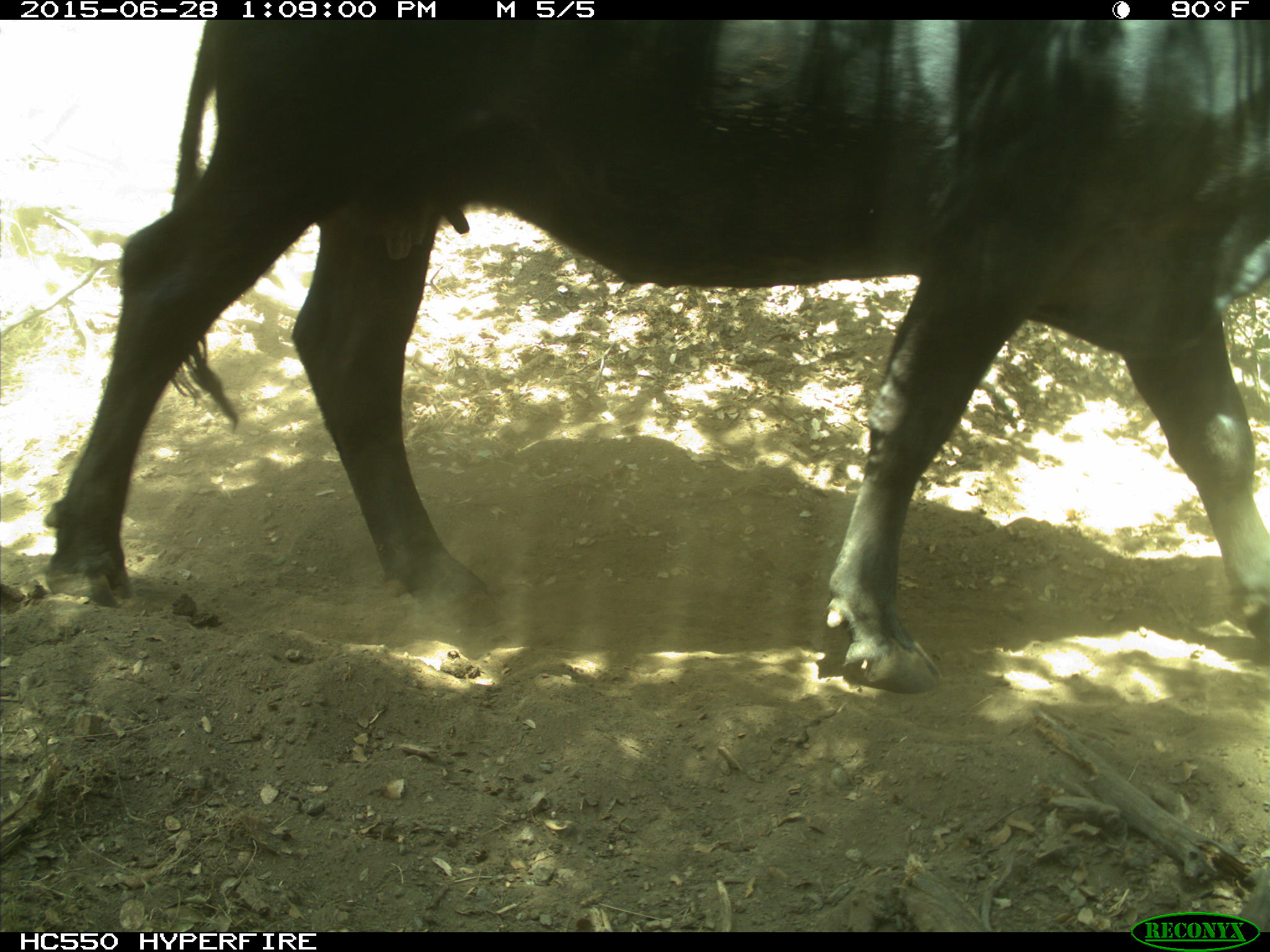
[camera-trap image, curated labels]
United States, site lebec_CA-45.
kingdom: Animalia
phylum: Chordata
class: Mammalia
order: Artiodactyla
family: Bovidae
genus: Bos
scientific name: Bos taurus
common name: domestic cow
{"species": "Bos taurus (domestic cow)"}